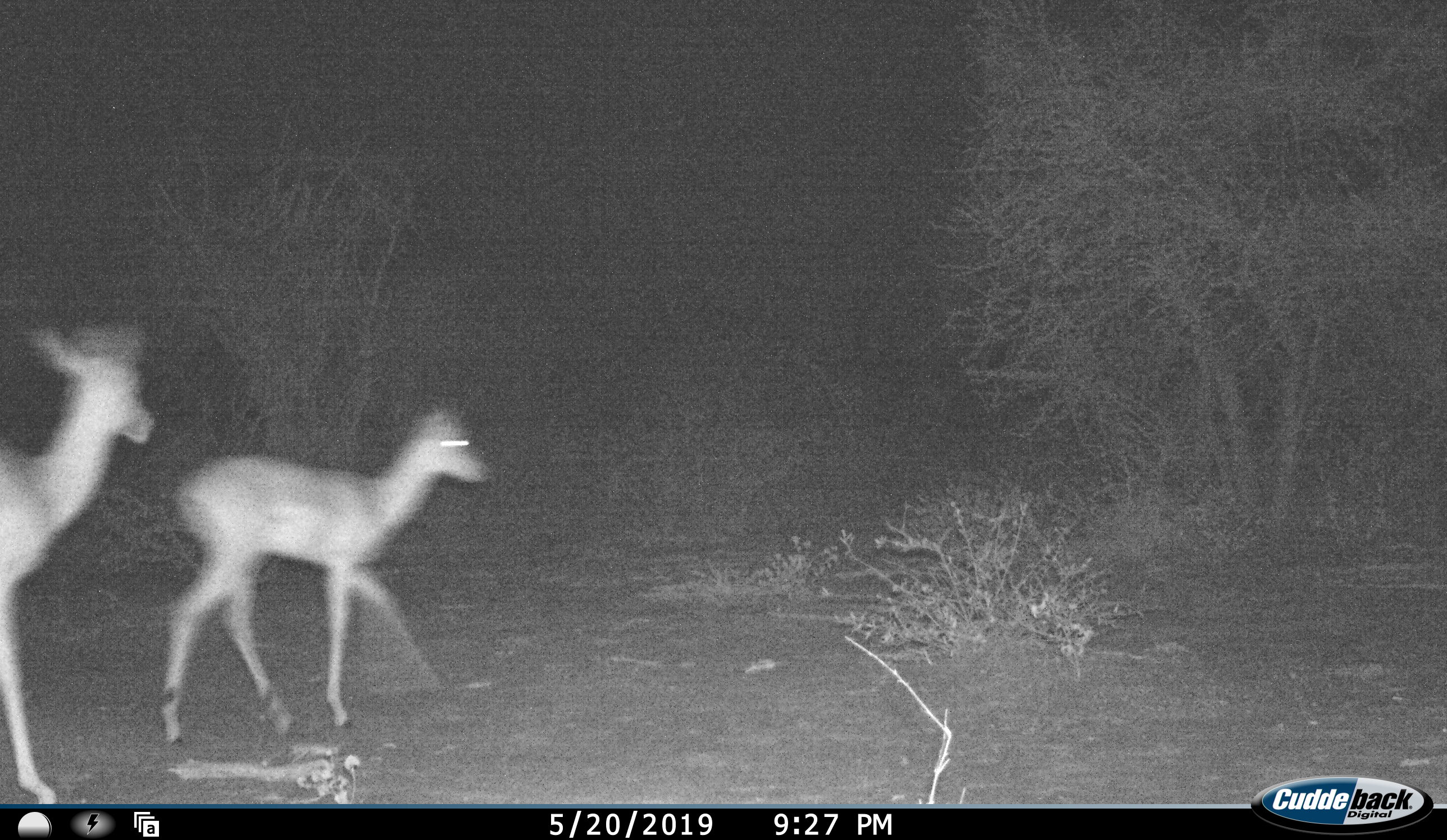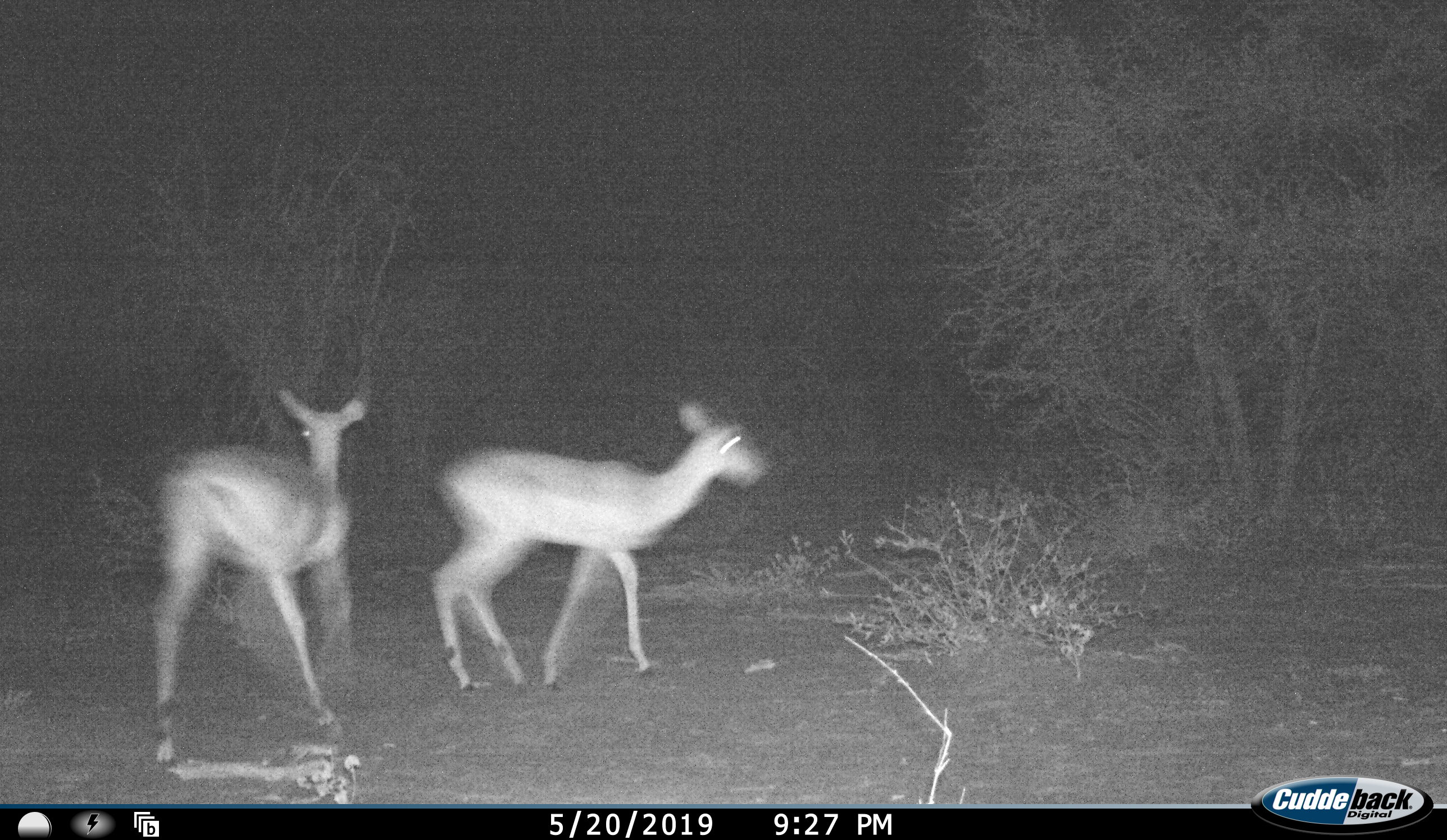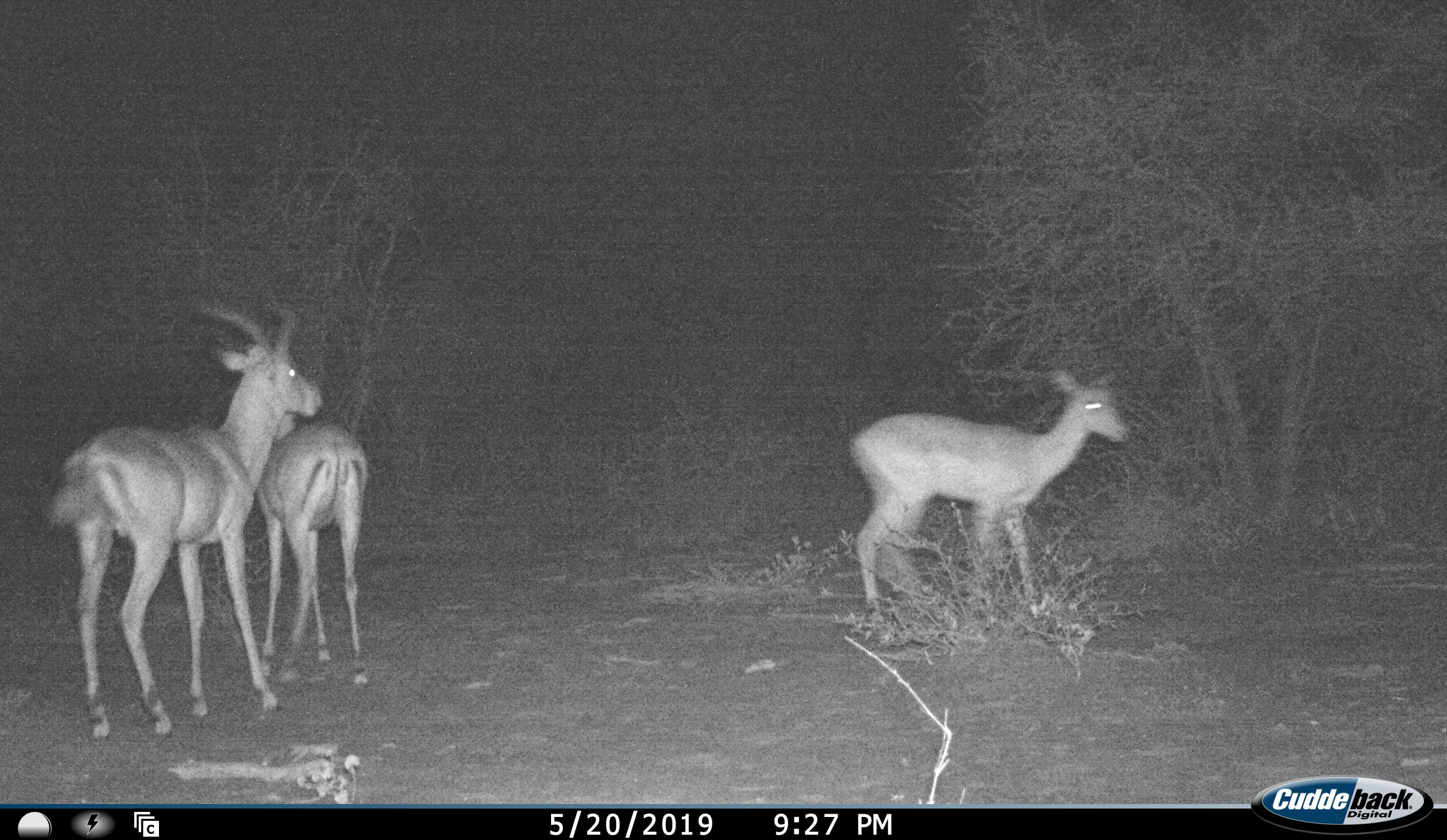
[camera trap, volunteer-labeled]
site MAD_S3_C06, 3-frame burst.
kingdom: Animalia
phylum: Chordata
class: Mammalia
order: Artiodactyla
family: Bovidae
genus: Aepyceros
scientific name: Aepyceros melampus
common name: impala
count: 3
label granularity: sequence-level